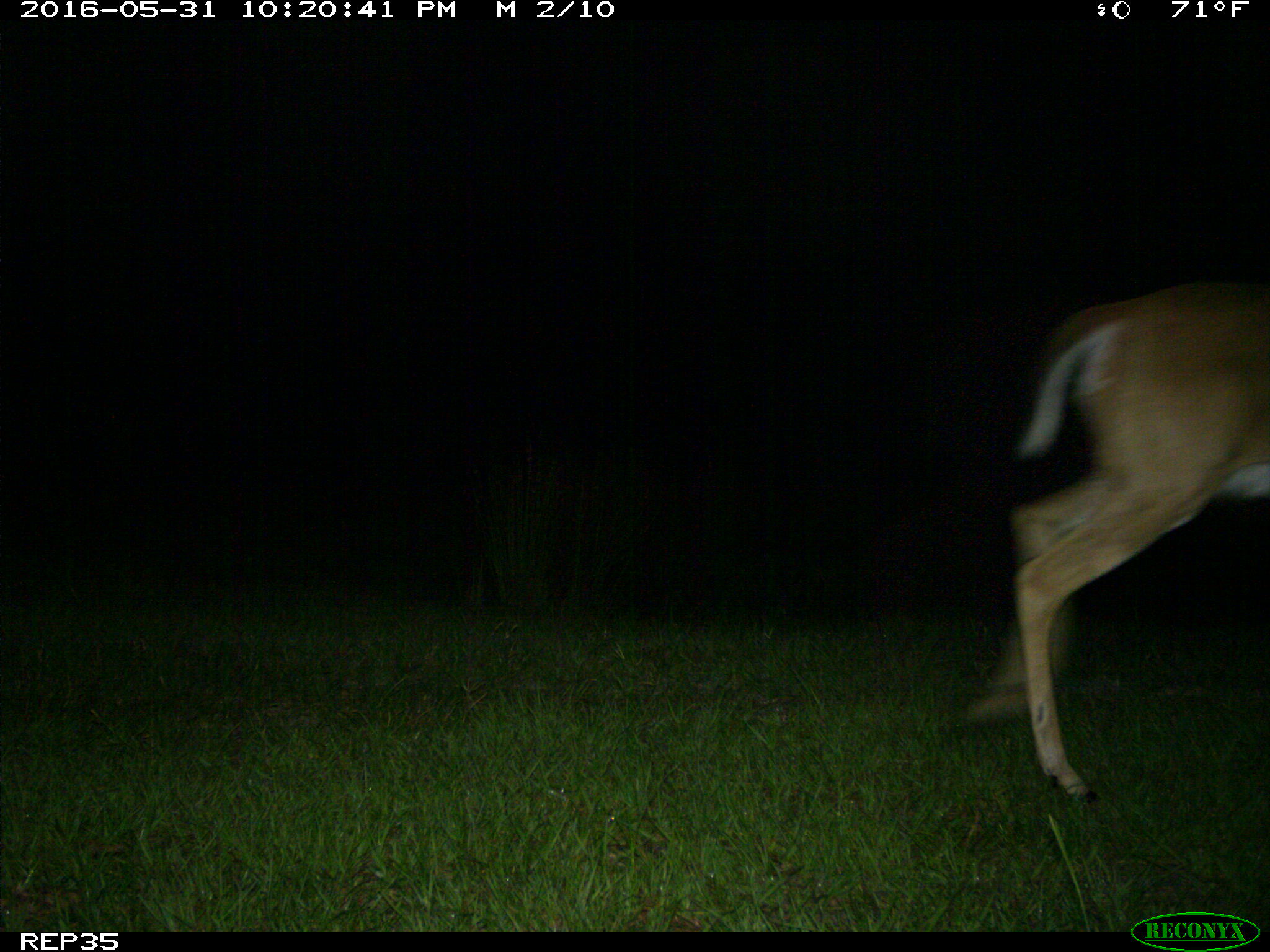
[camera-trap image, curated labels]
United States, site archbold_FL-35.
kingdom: Animalia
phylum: Chordata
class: Mammalia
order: Artiodactyla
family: Cervidae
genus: Odocoileus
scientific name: Odocoileus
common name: deer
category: unidentified deer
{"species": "unidentified deer (deer) (Odocoileus)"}